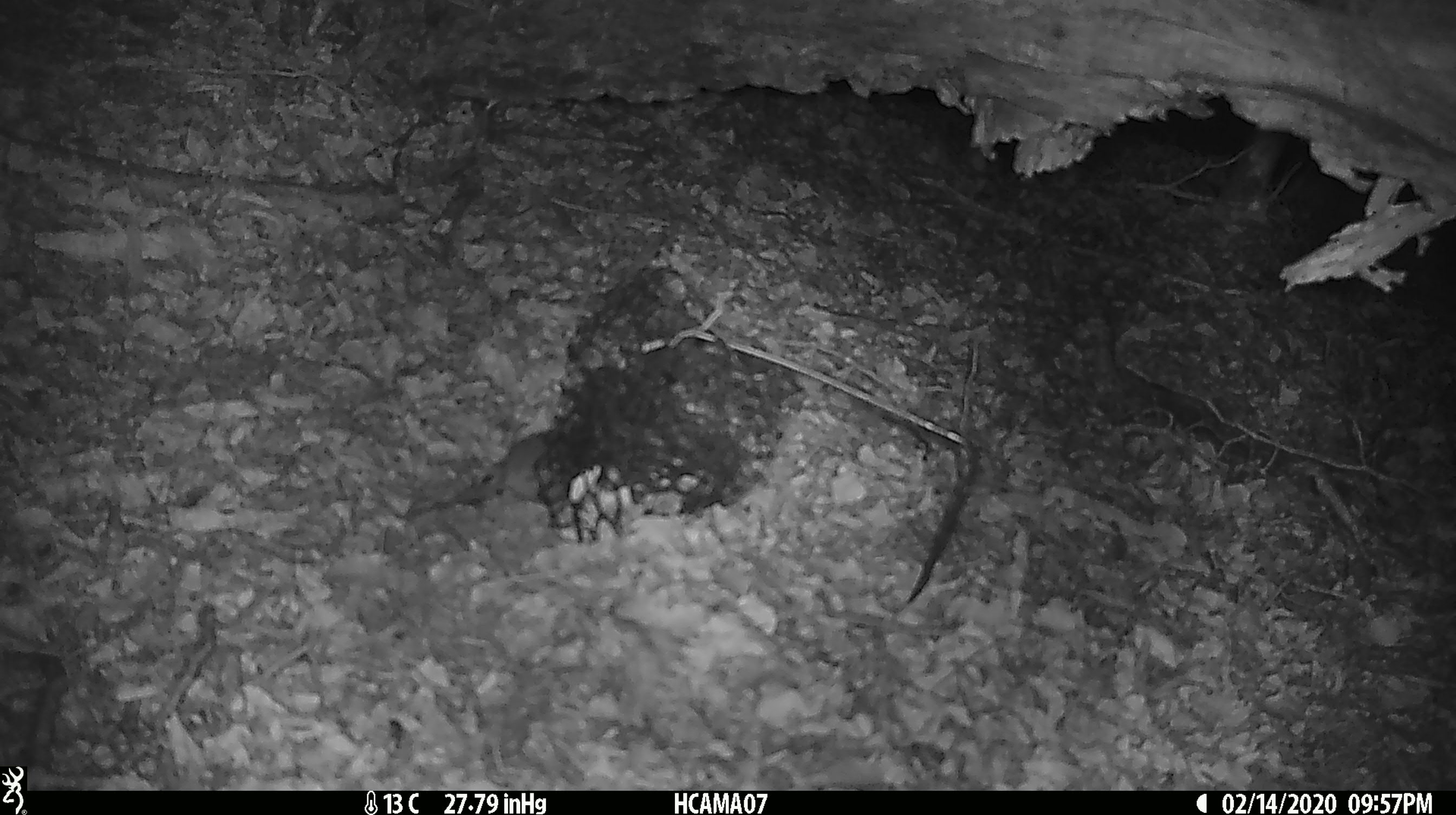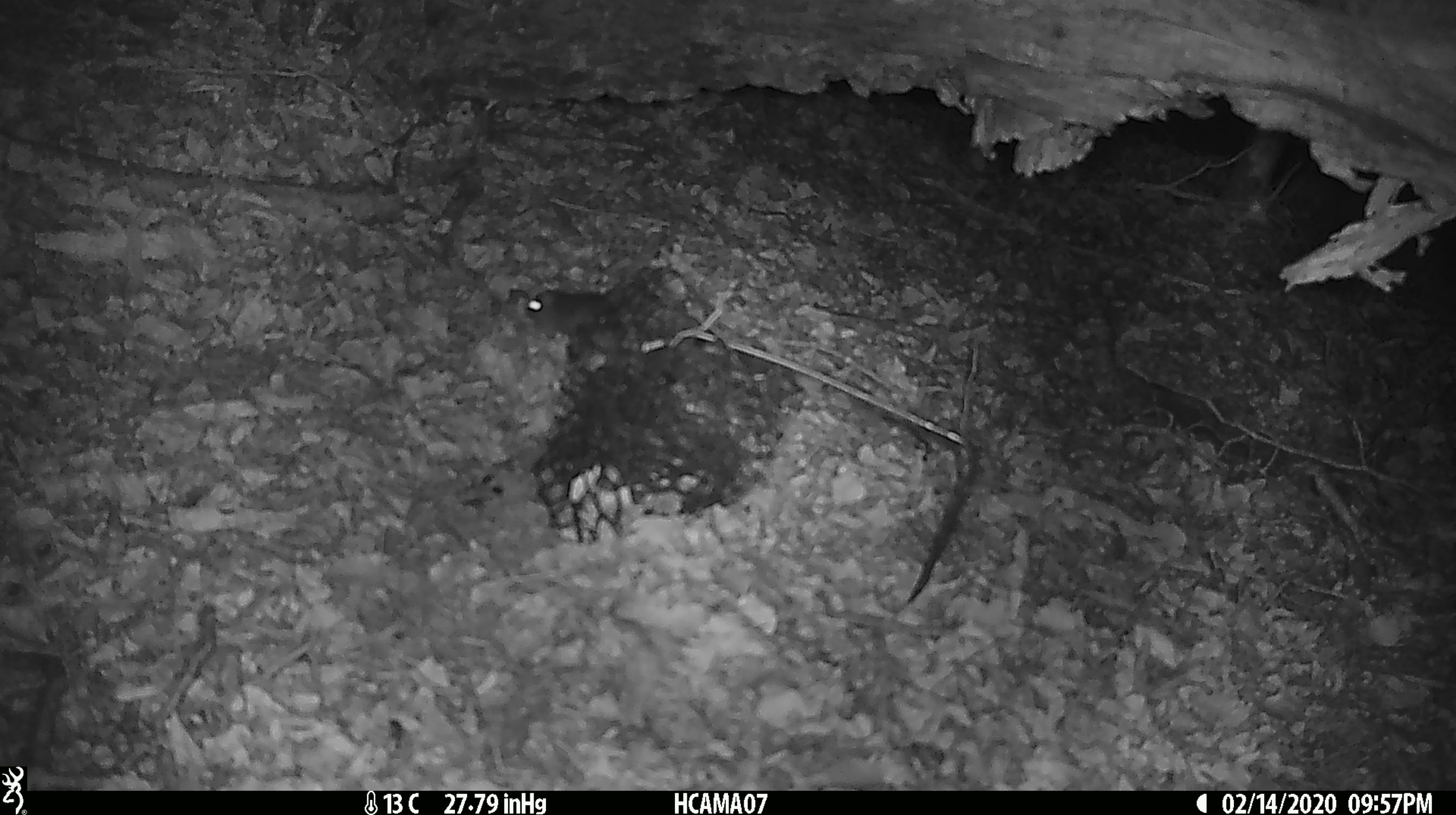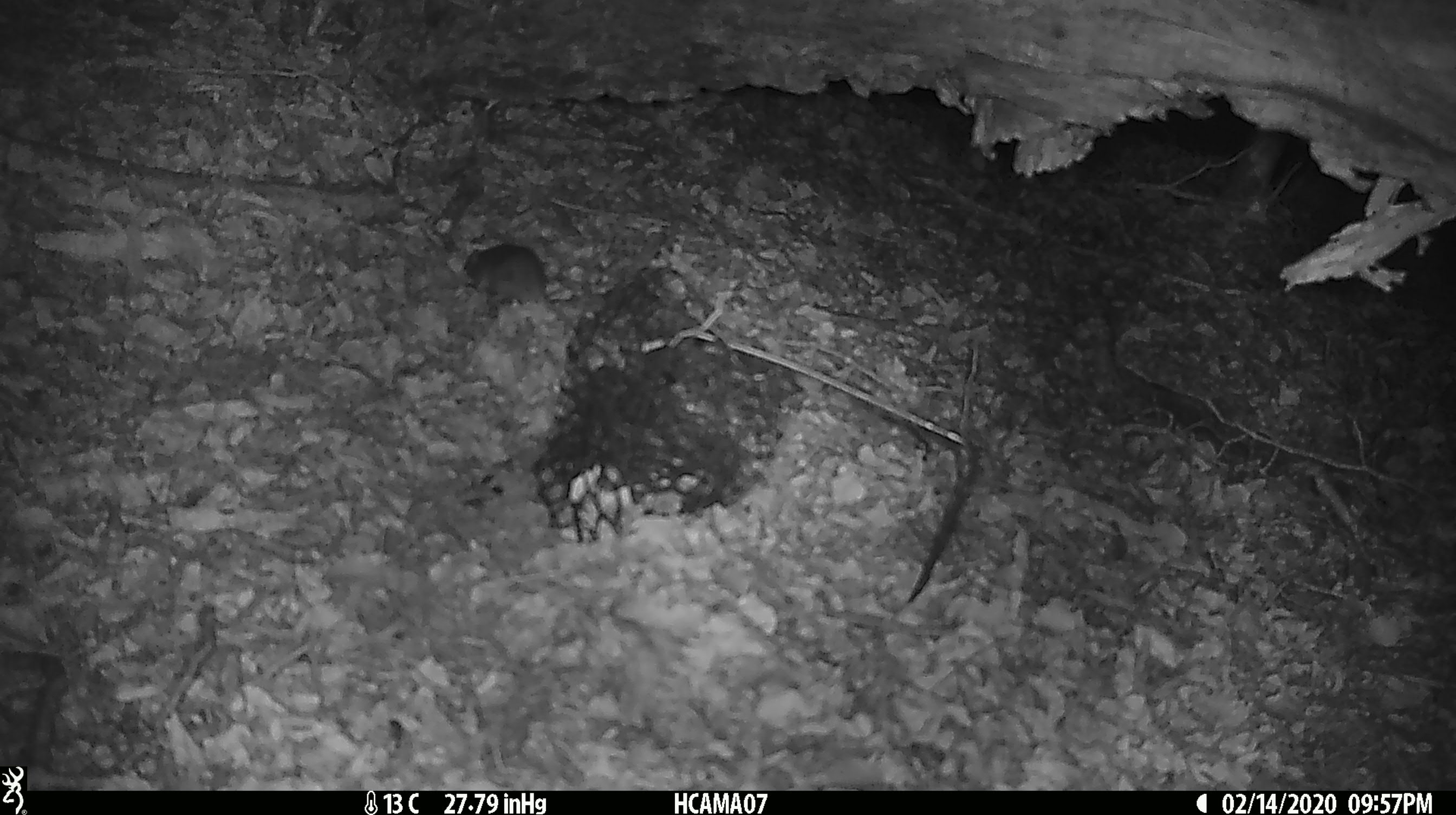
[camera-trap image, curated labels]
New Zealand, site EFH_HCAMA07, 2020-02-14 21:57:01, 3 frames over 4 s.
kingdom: Animalia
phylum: Chordata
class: Mammalia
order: Rodentia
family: Muridae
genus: Mus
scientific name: Mus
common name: mouse